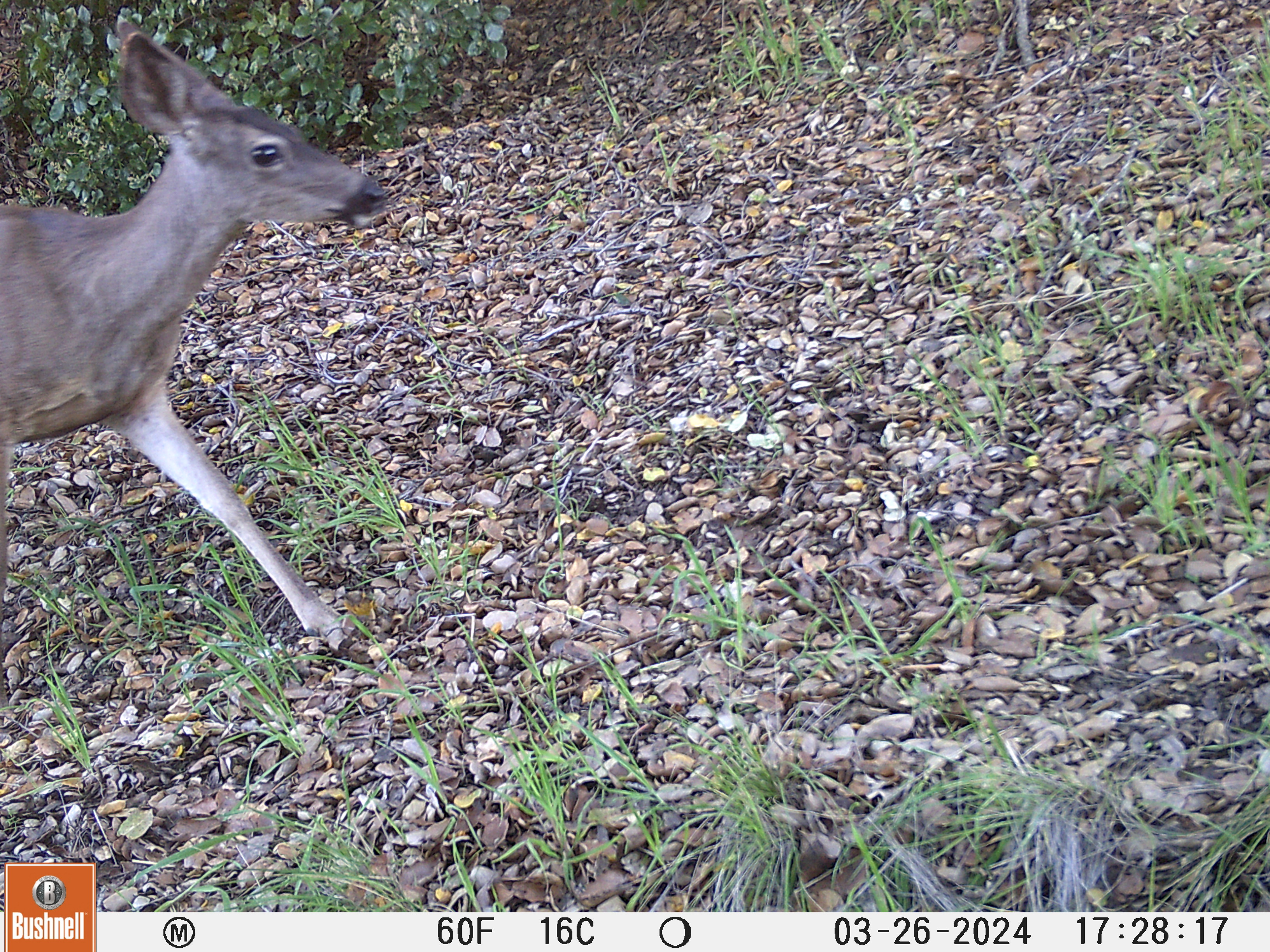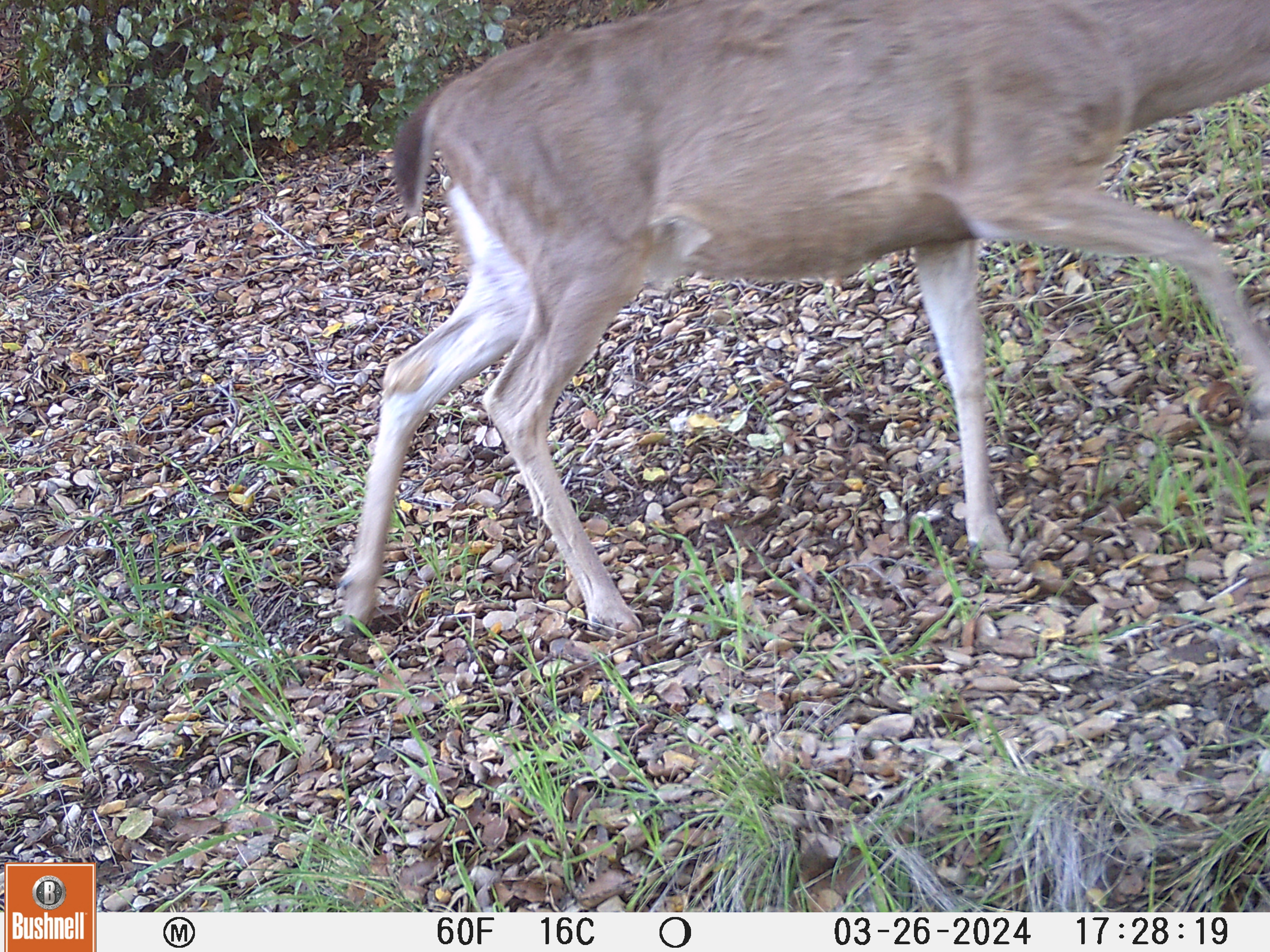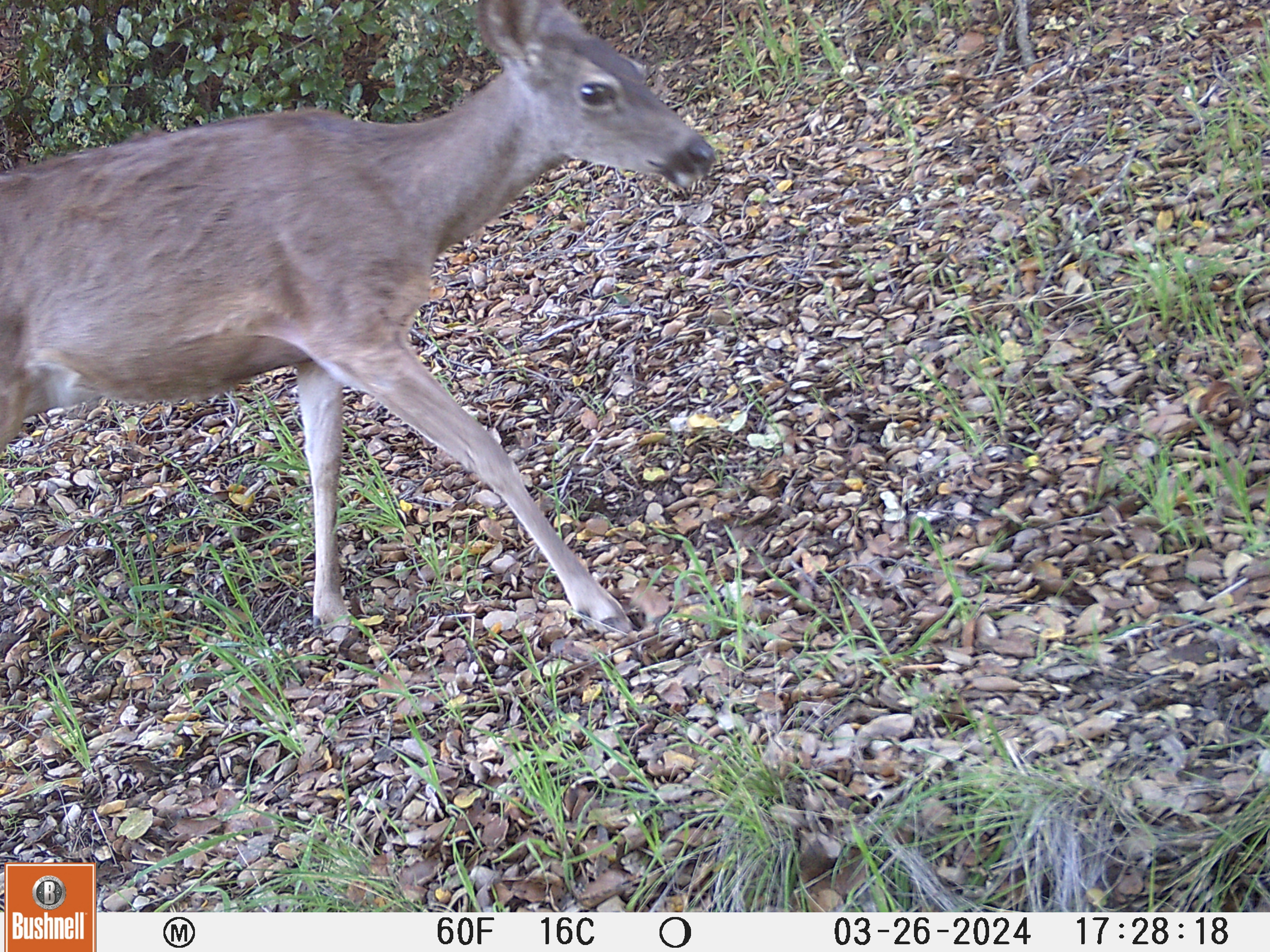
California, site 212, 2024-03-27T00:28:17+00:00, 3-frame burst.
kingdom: Animalia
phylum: Chordata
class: Mammalia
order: Artiodactyla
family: Cervidae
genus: Odocoileus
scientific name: Odocoileus hemionus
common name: mule deer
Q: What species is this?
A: Mule deer (Odocoileus hemionus).